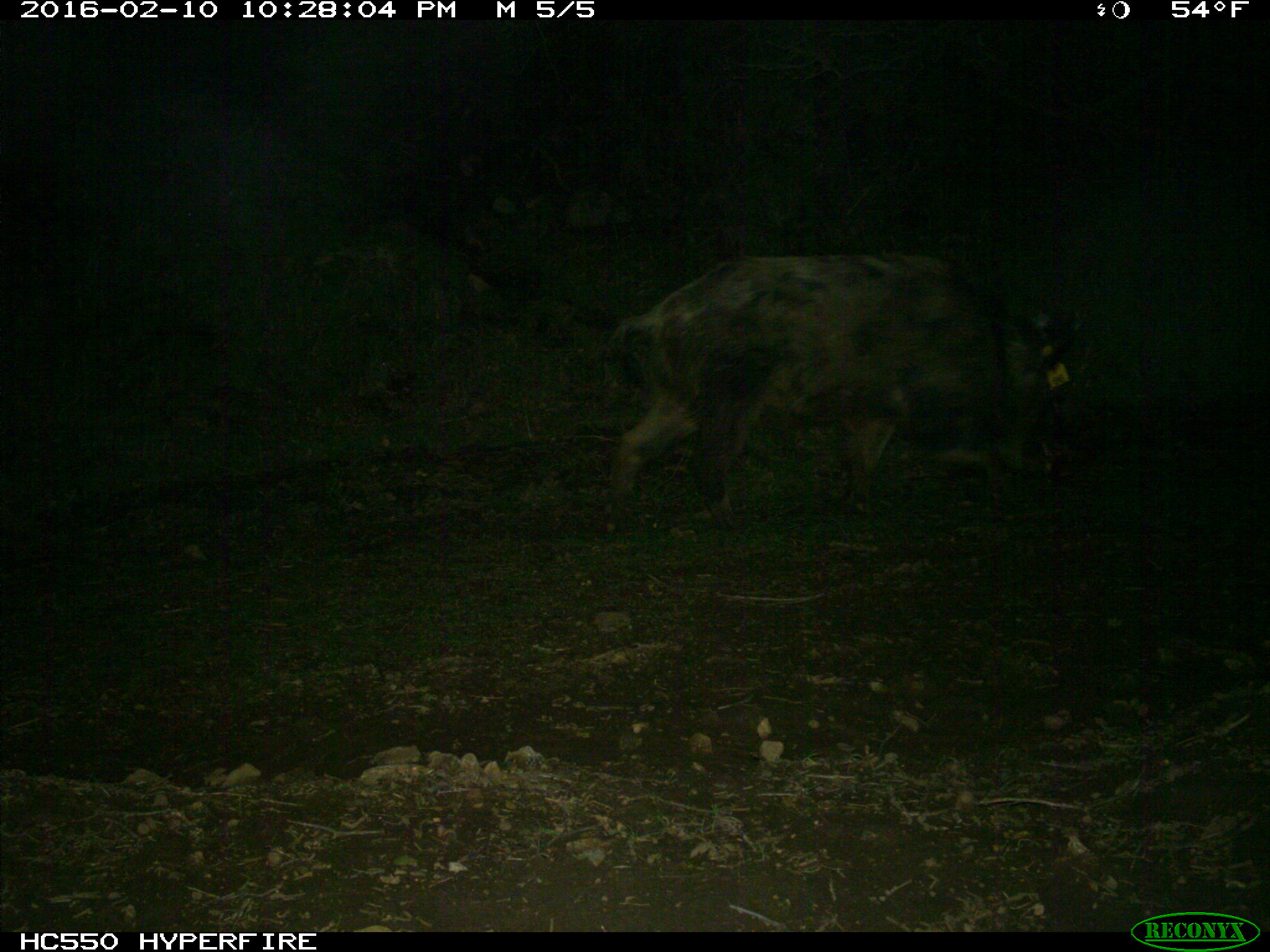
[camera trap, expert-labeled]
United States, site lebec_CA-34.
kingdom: Animalia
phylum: Chordata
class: Mammalia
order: Artiodactyla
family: Suidae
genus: Sus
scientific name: Sus scrofa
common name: wild boar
Sus scrofa (wild boar).